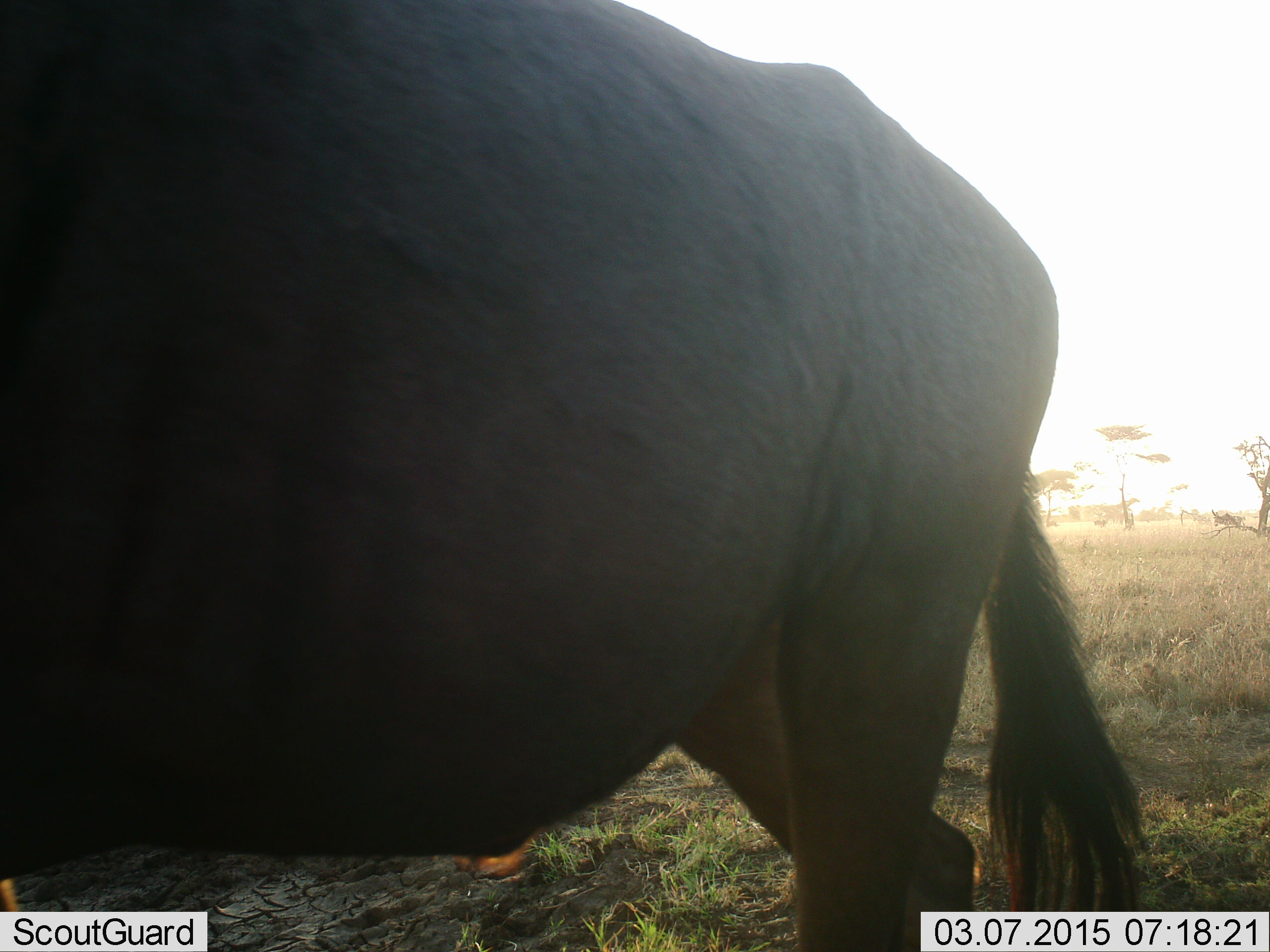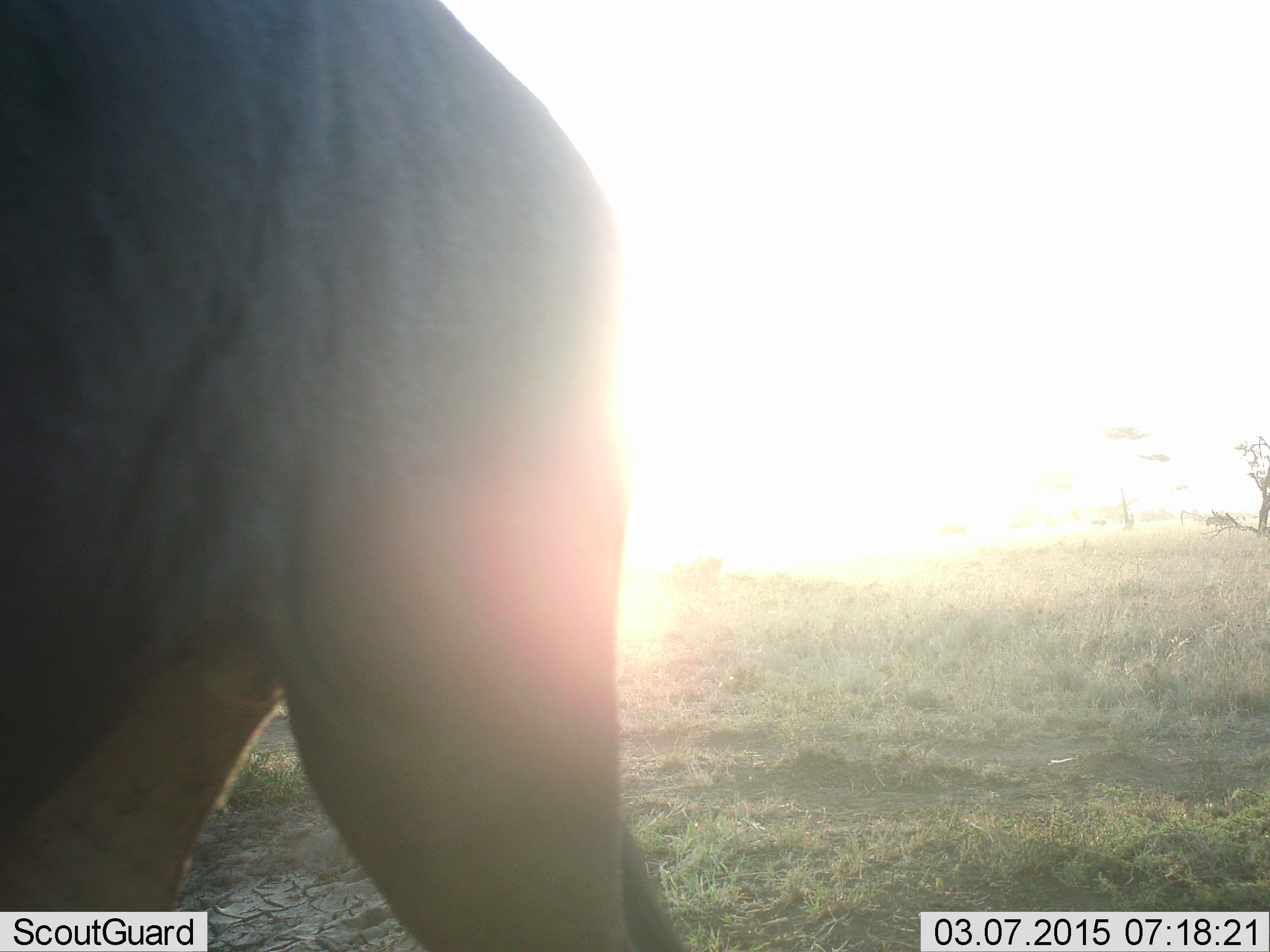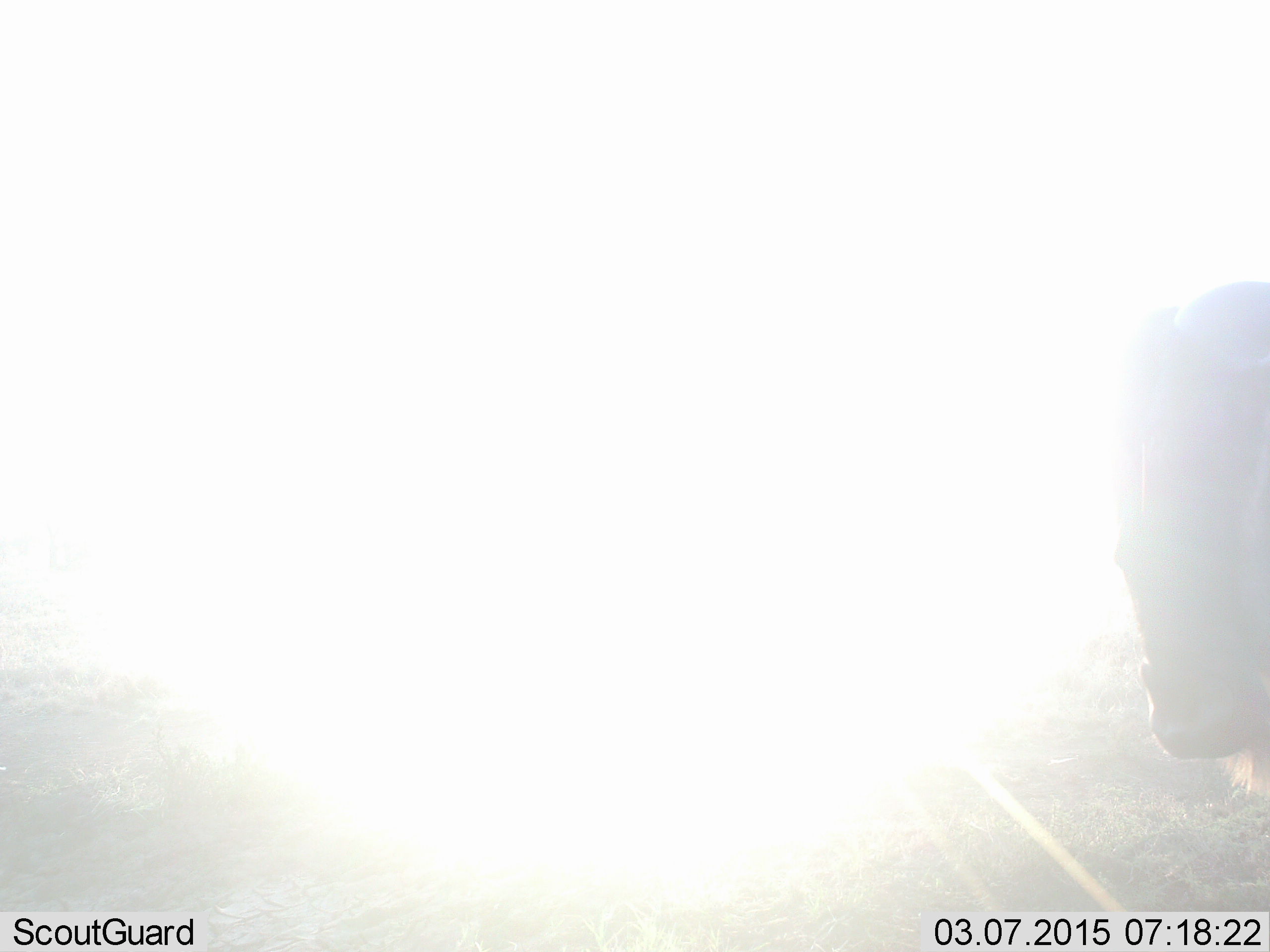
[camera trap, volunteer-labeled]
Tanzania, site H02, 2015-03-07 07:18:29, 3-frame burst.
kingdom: Animalia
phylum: Chordata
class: Mammalia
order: Artiodactyla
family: Bovidae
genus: Connochaetes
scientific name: Connochaetes taurinus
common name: blue wildebeest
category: wildebeest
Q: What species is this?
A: Wildebeest (blue wildebeest) (Connochaetes taurinus).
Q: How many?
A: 1.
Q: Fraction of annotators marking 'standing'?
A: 20%.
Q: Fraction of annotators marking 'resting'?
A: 0%.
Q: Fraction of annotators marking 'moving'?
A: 80%.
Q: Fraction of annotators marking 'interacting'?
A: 0%.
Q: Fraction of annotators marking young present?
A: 0%.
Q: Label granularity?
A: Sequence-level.